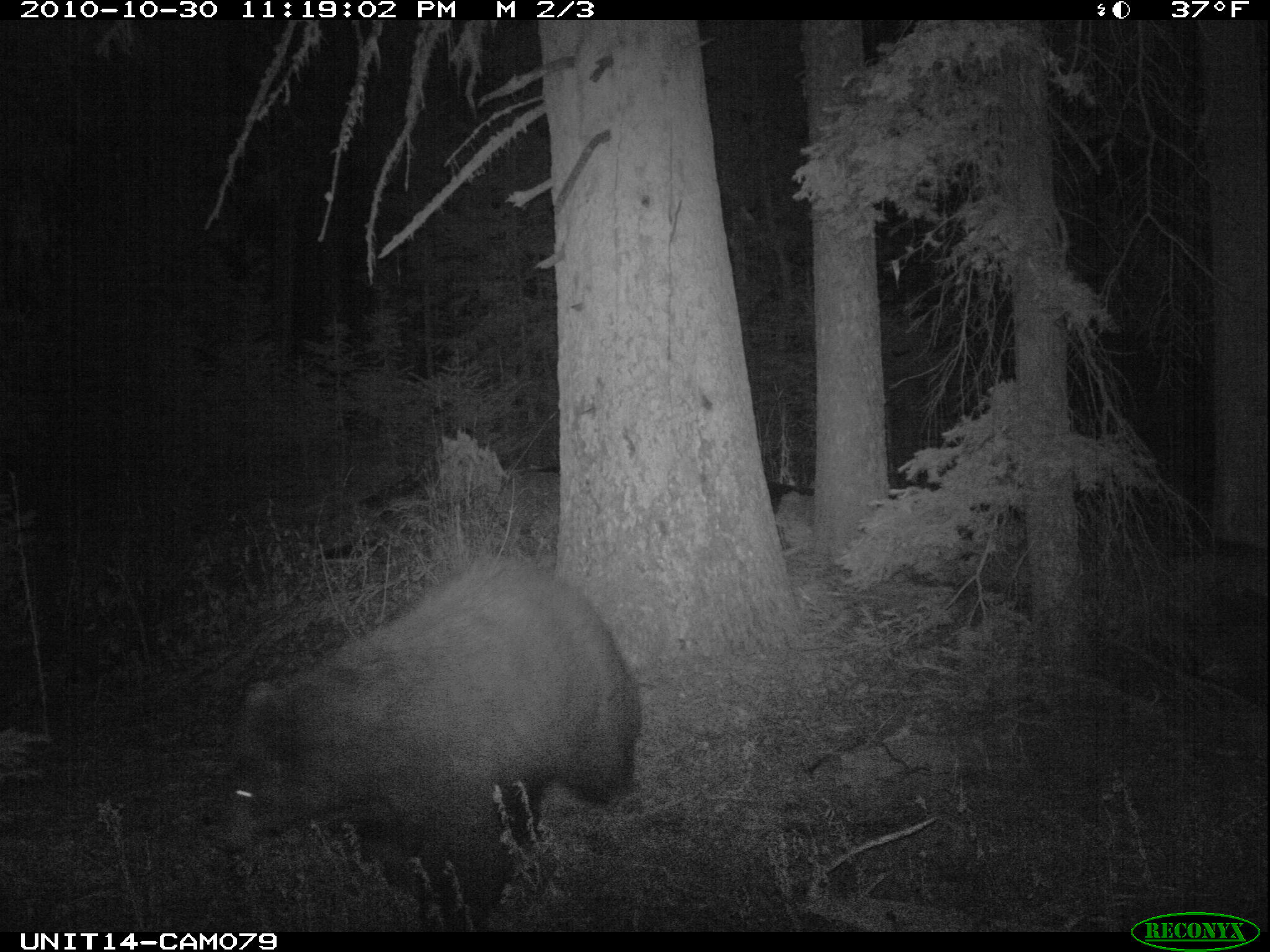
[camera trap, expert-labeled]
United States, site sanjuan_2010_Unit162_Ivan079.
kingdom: Animalia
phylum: Chordata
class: Mammalia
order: Carnivora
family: Ursidae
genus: Ursus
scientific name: Ursus americanus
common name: american black bear